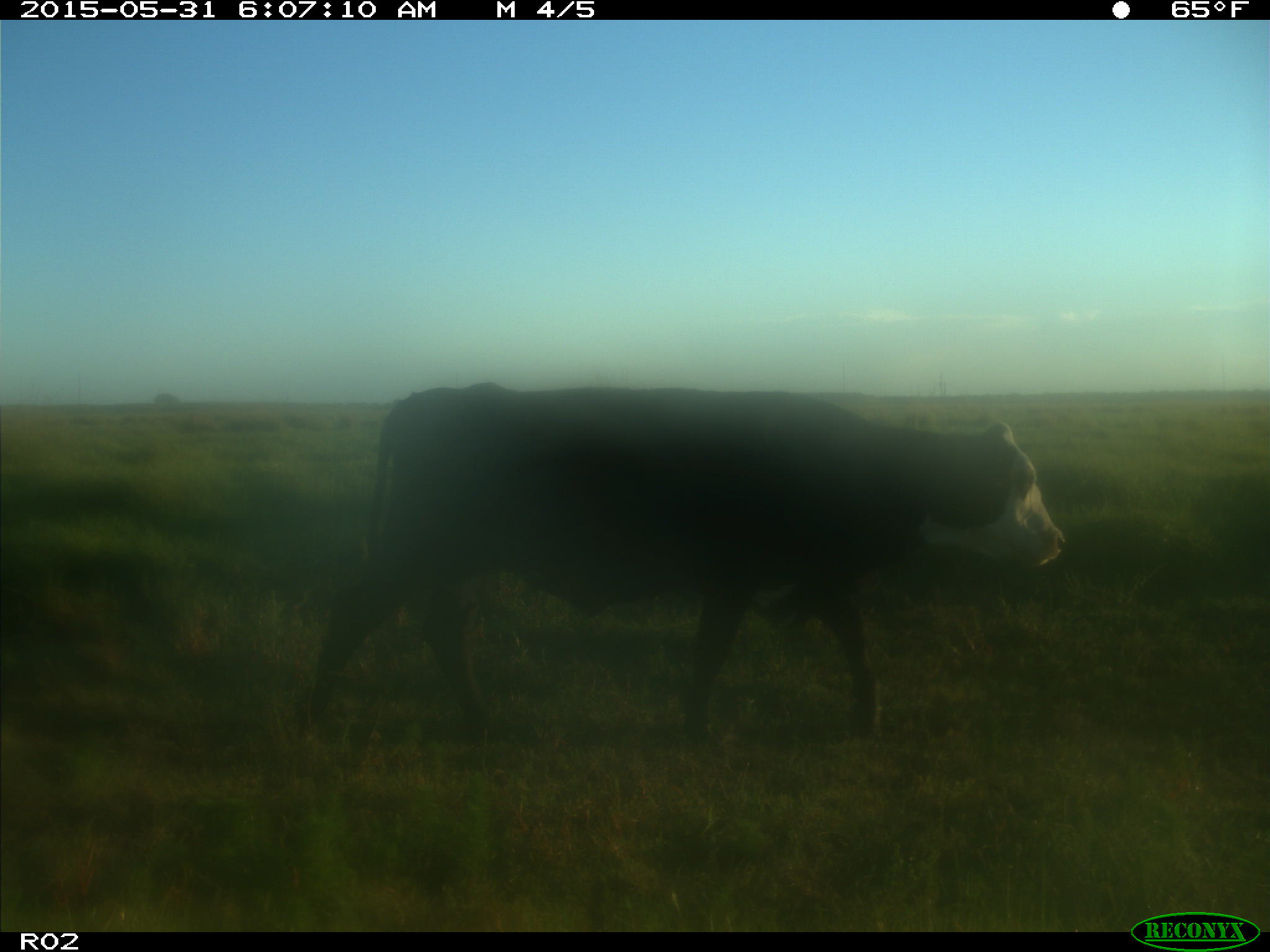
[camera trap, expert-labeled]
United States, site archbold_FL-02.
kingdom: Animalia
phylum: Chordata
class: Mammalia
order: Artiodactyla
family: Bovidae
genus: Bos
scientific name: Bos taurus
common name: domestic cow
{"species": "Bos taurus (domestic cow)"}